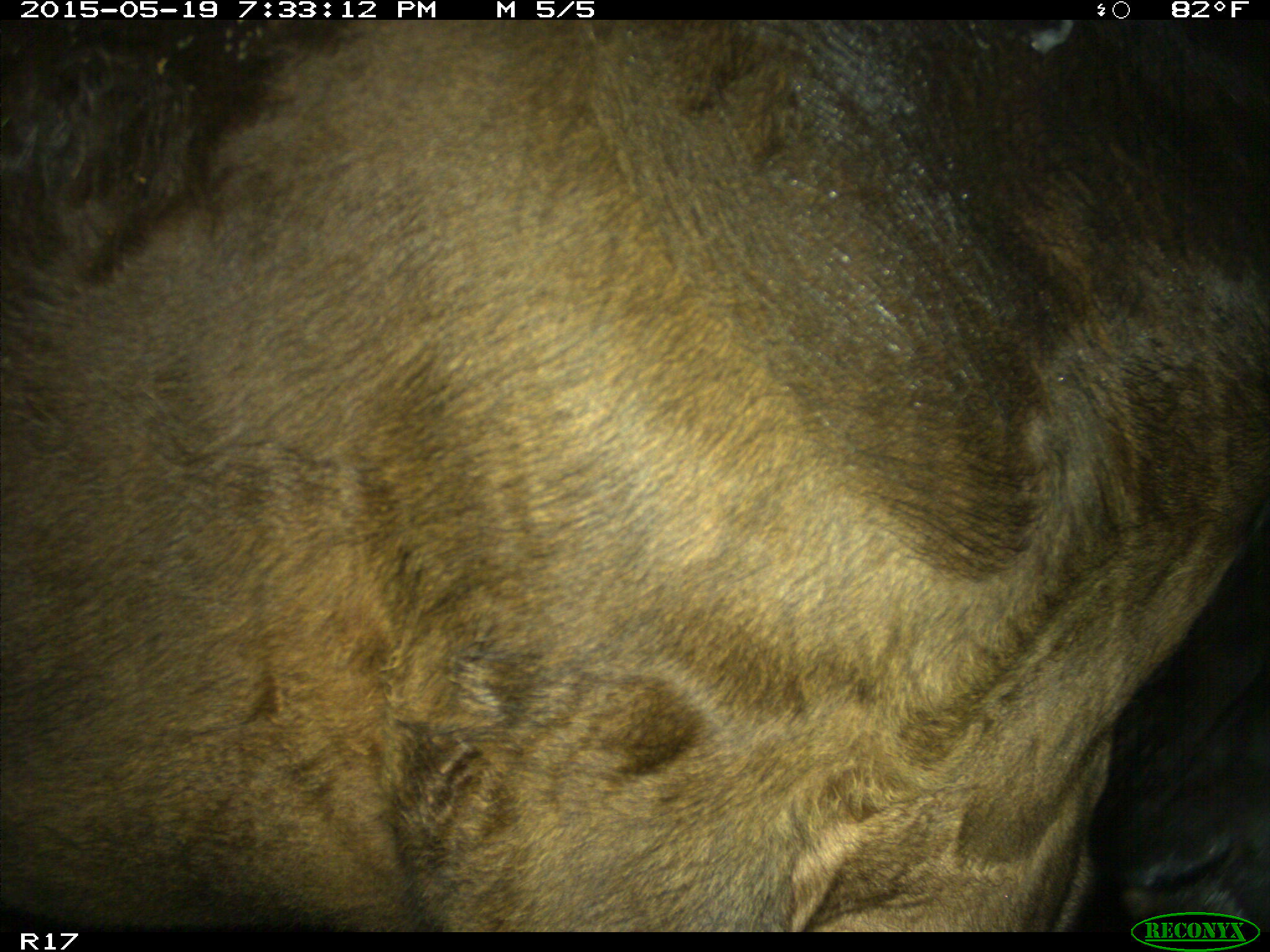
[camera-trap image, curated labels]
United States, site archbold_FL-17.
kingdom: Animalia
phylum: Chordata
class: Mammalia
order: Artiodactyla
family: Bovidae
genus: Bos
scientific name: Bos taurus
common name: domestic cow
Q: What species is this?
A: Bos taurus (domestic cow).